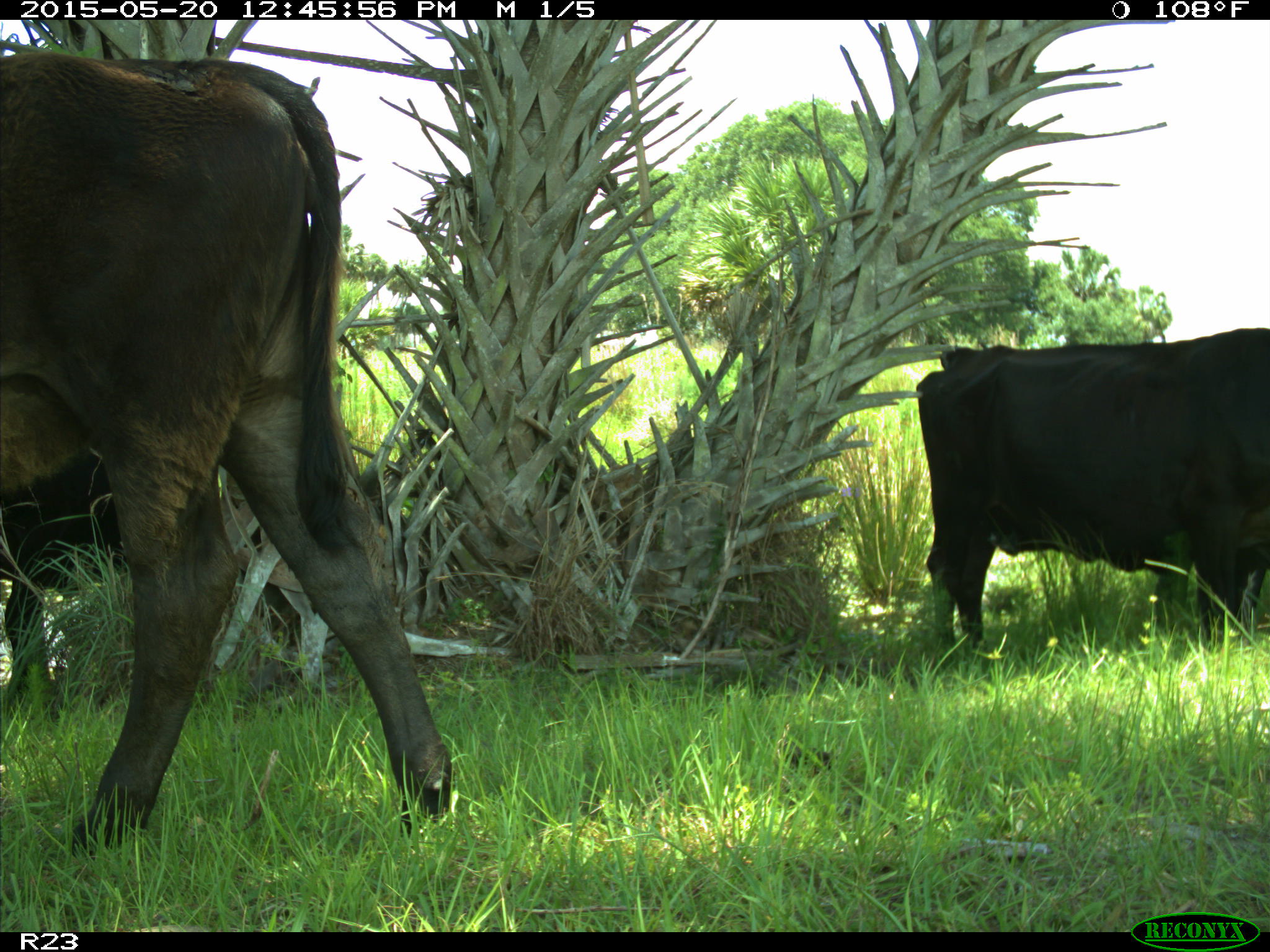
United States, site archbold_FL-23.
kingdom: Animalia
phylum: Chordata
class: Mammalia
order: Artiodactyla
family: Bovidae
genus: Bos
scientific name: Bos taurus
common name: domestic cow